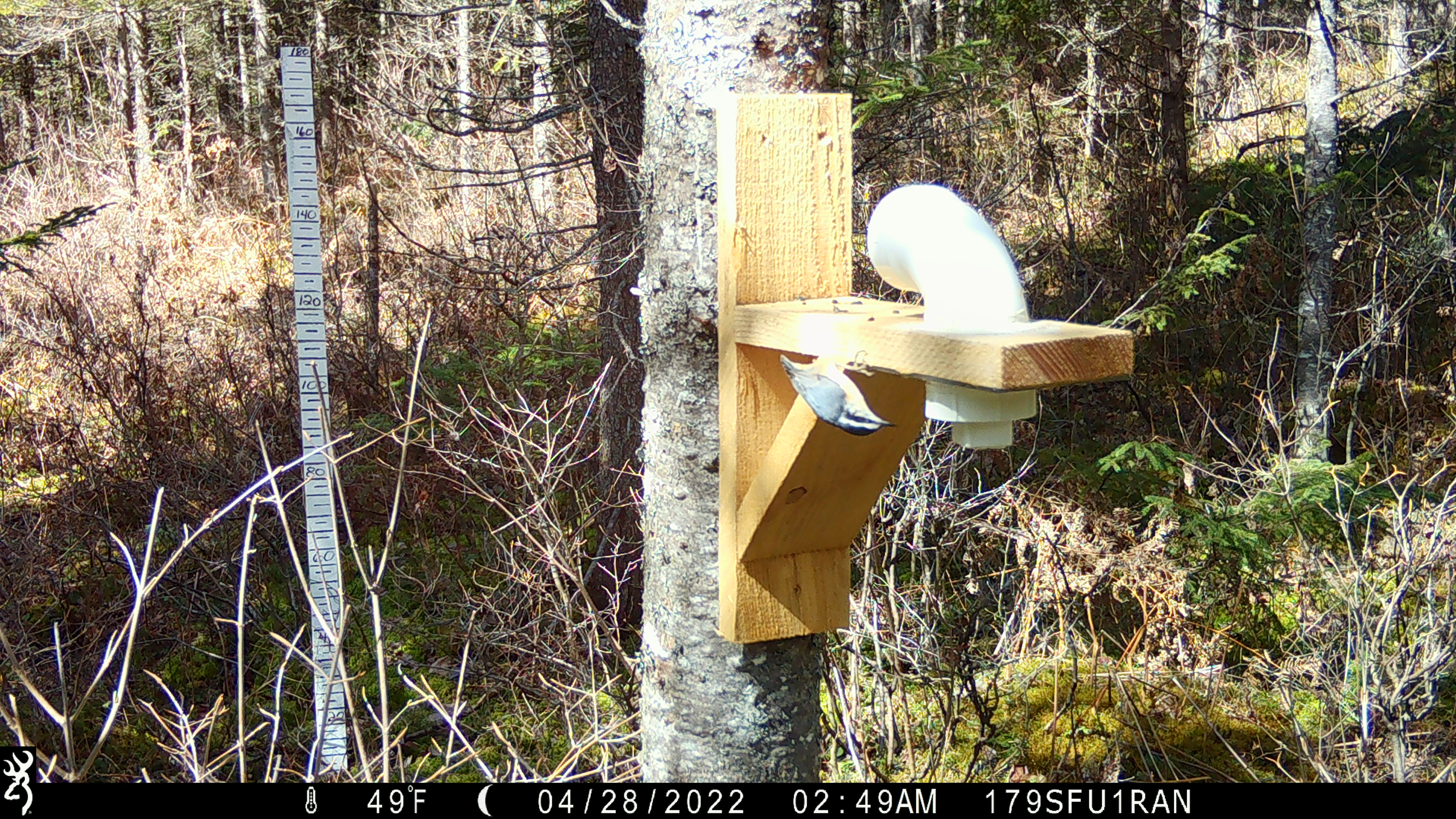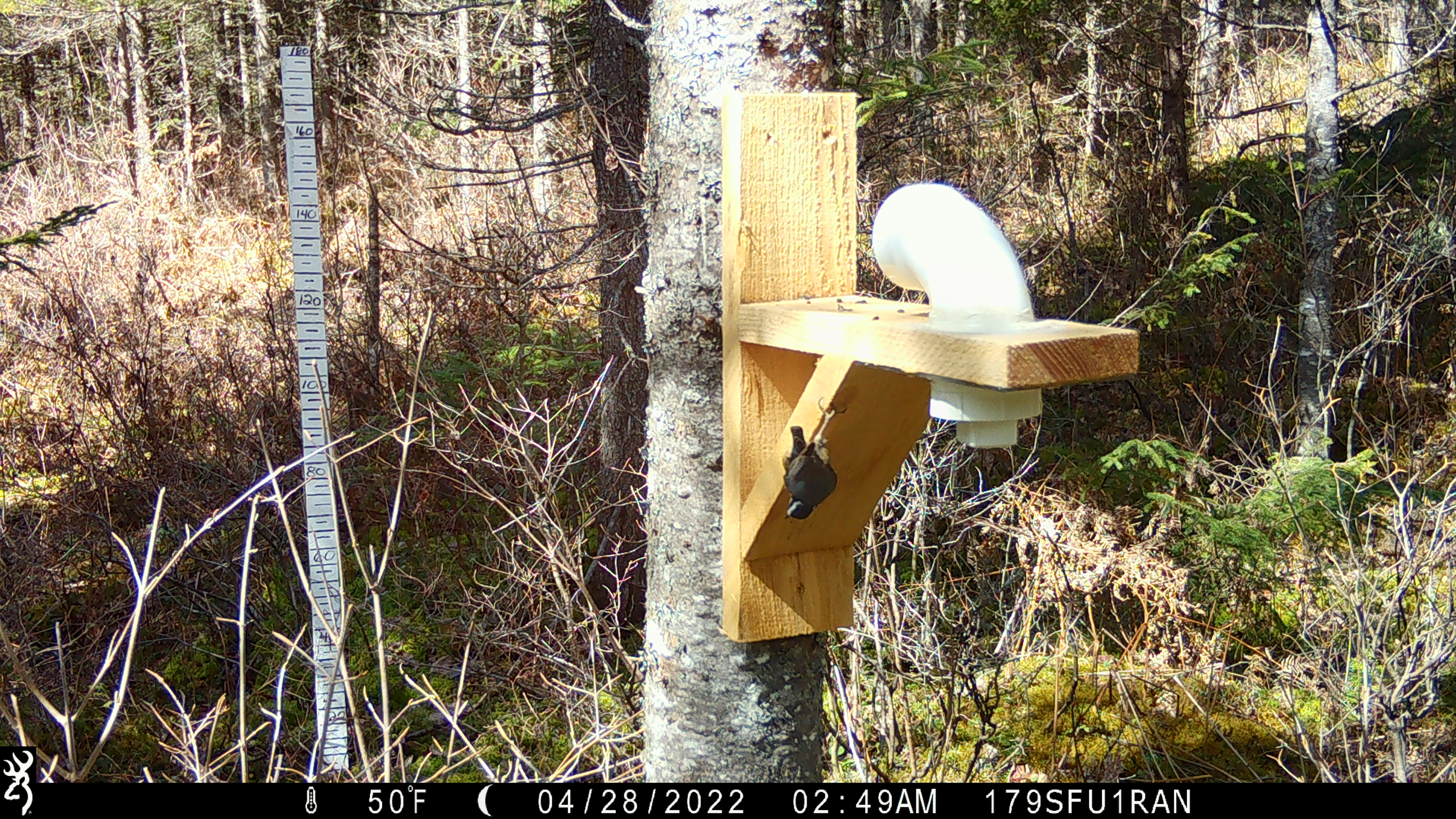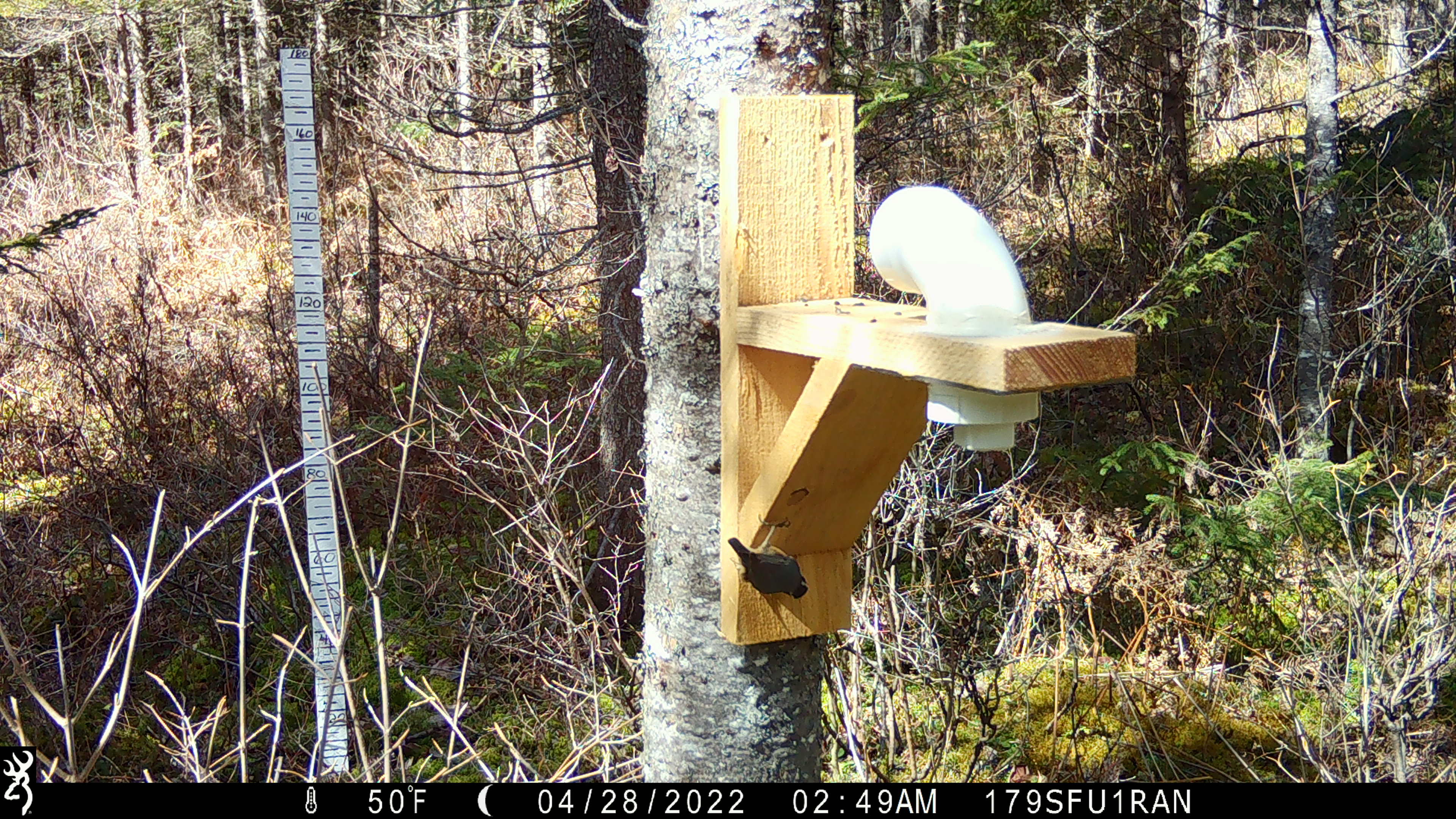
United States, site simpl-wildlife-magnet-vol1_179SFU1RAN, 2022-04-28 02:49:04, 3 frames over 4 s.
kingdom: Animalia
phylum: Chordata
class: Aves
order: Passeriformes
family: Sittidae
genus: Sitta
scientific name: Sitta canadensis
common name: red-breasted nuthatch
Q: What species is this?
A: Red-breasted nuthatch (Sitta canadensis).